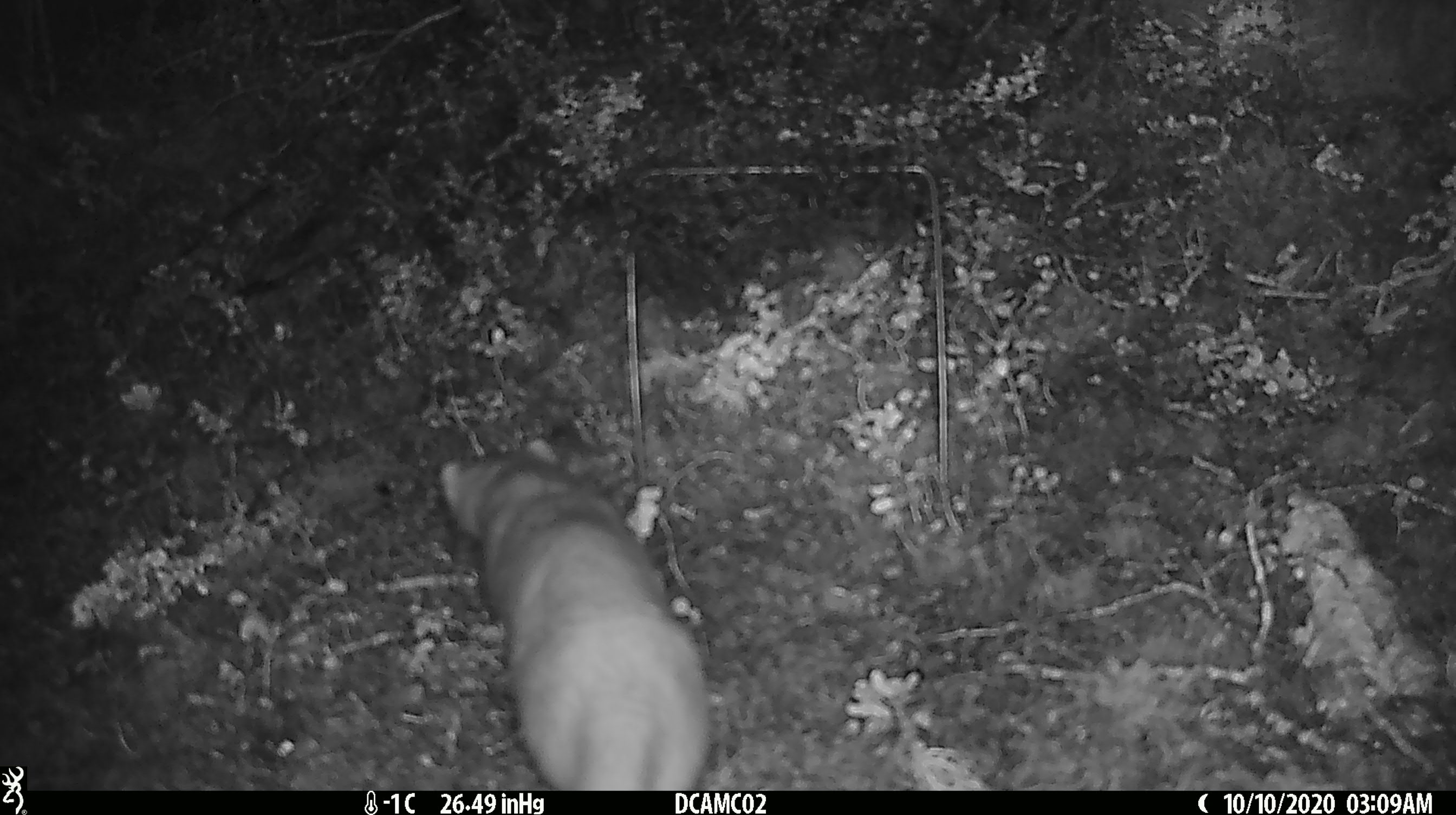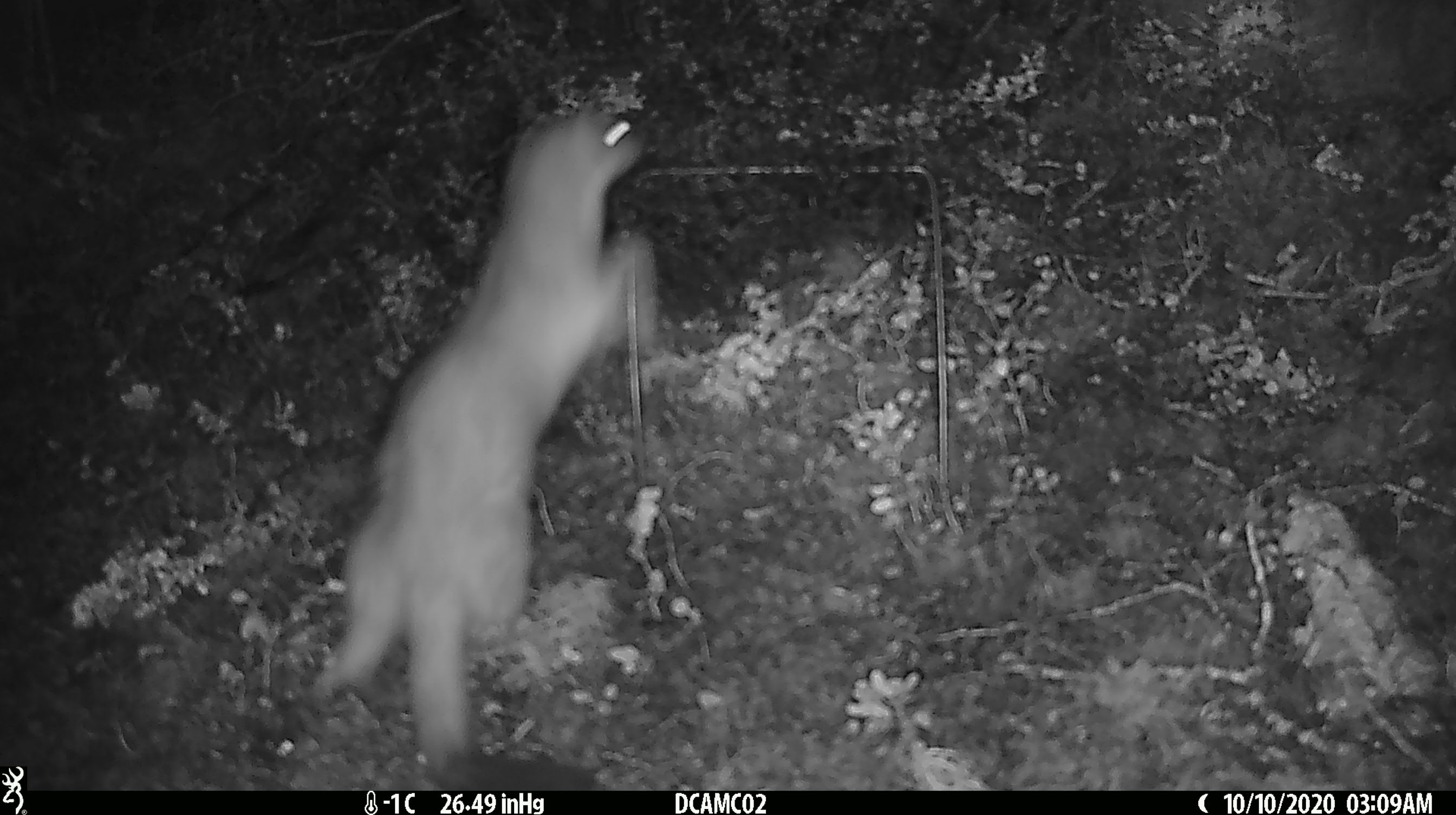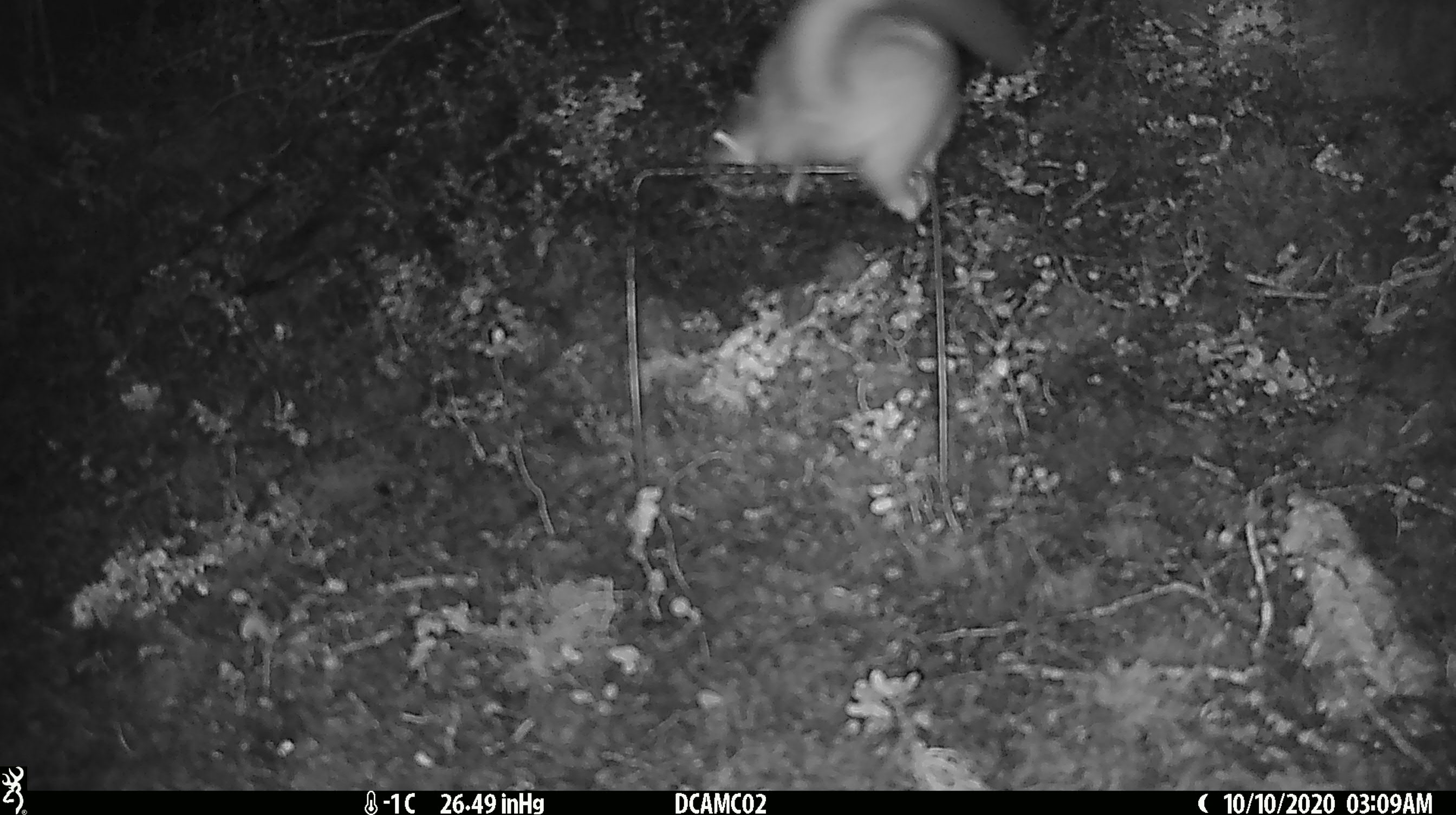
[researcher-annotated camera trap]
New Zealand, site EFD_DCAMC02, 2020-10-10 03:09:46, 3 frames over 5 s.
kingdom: Animalia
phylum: Chordata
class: Mammalia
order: Carnivora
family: Mustelidae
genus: Mustela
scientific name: Mustela erminea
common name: stoat